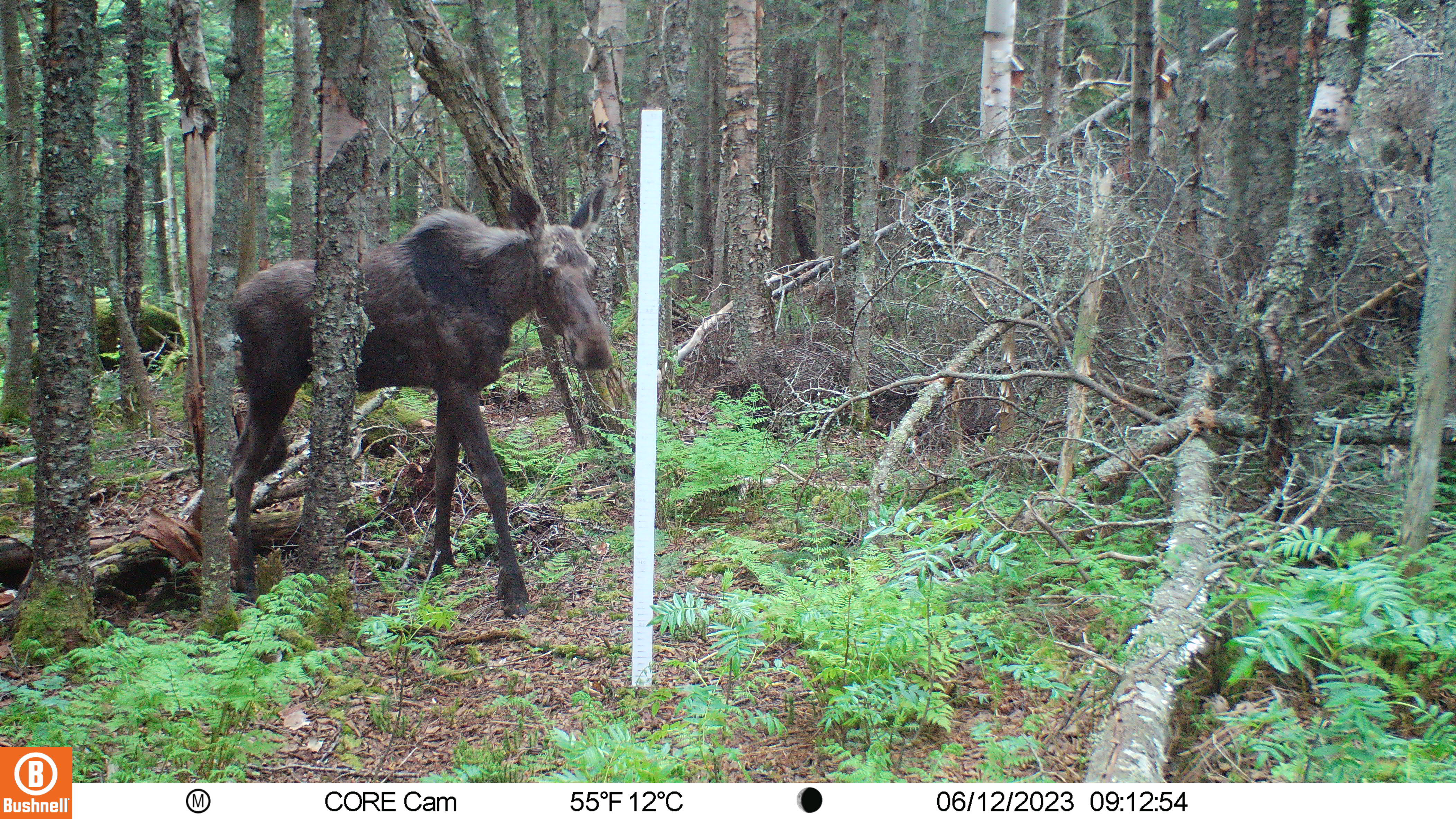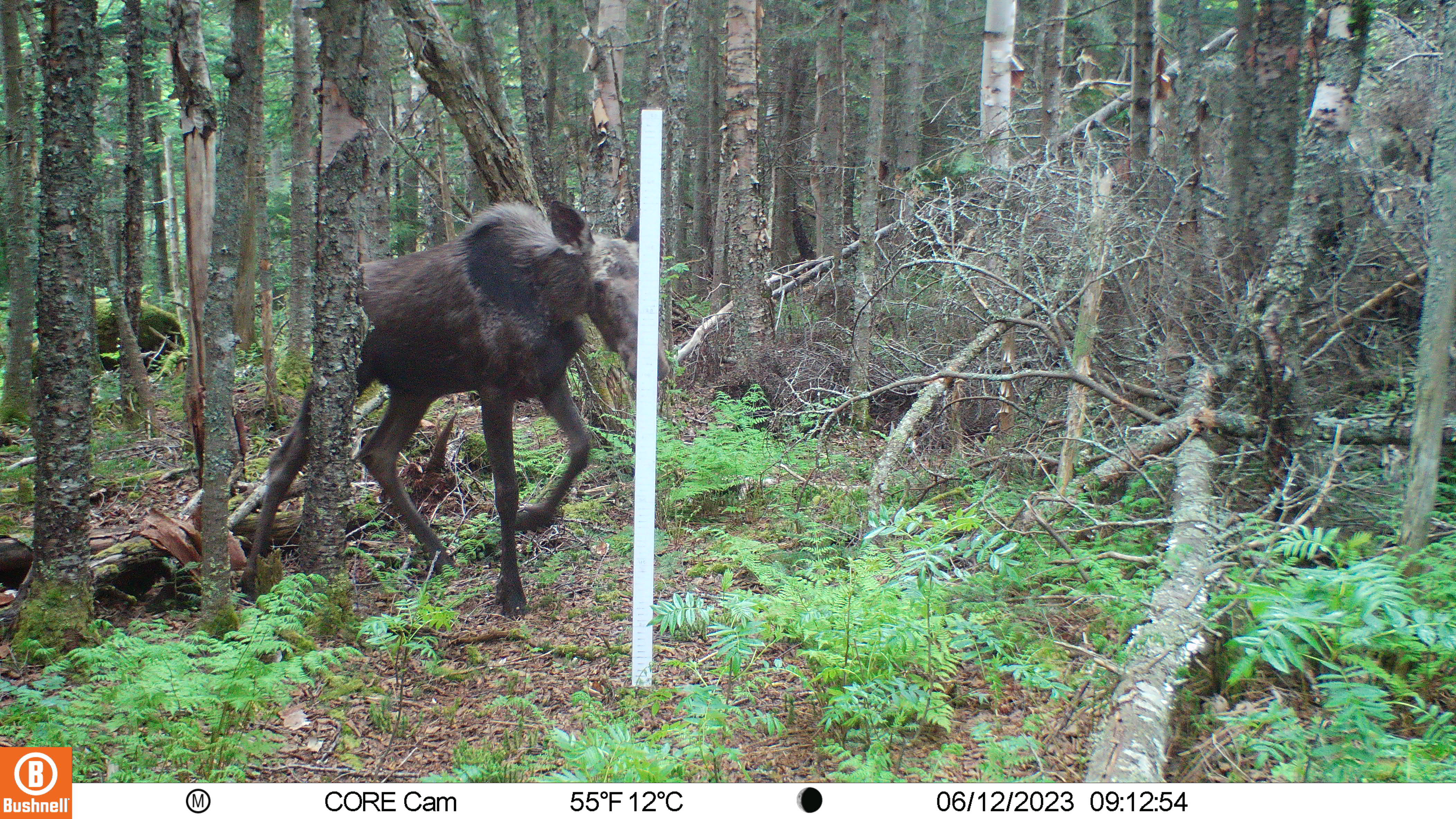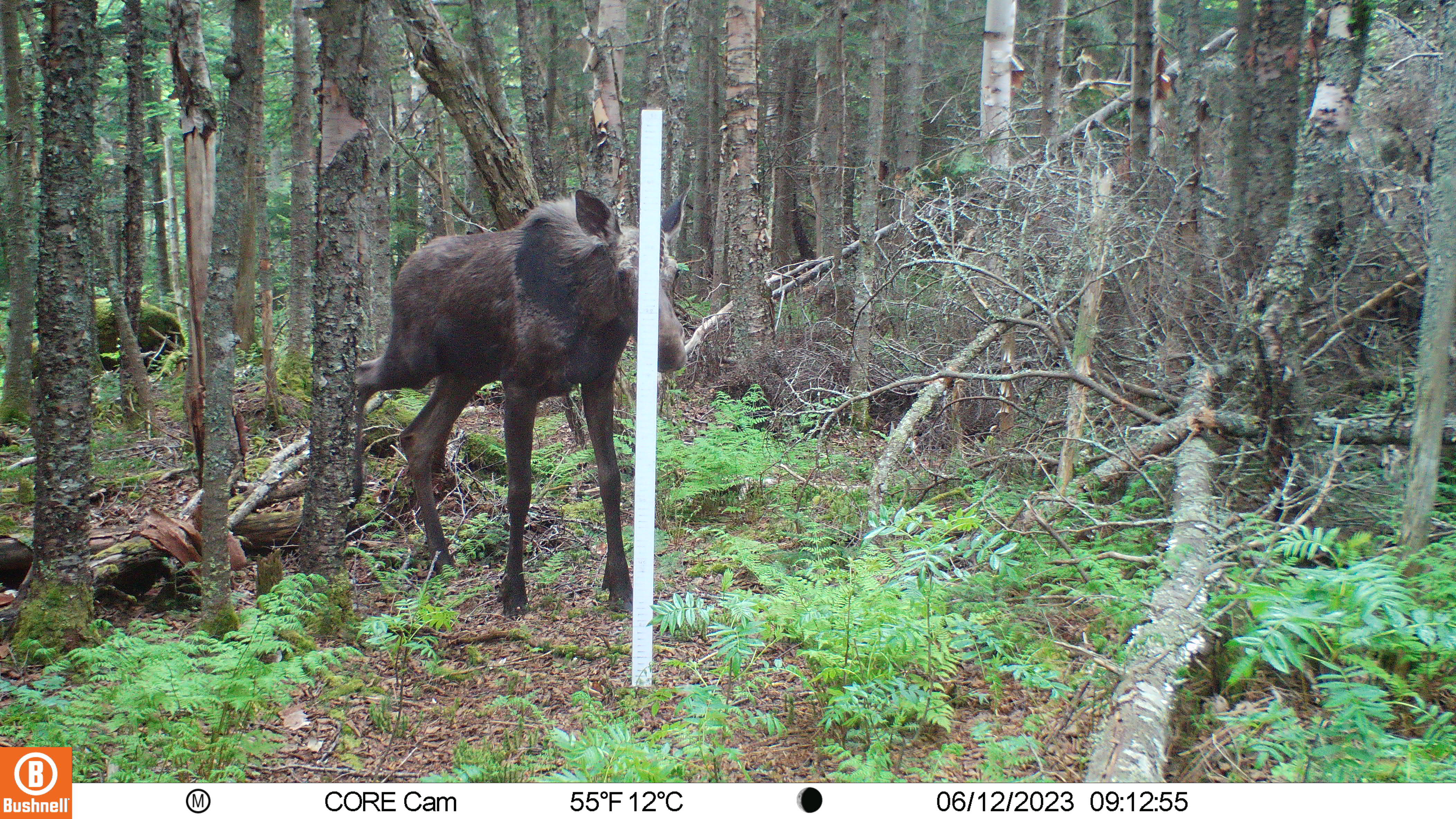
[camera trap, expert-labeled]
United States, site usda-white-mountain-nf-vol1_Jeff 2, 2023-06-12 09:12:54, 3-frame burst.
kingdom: Animalia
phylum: Chordata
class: Mammalia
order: Artiodactyla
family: Cervidae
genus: Alces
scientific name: Alces alces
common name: moose